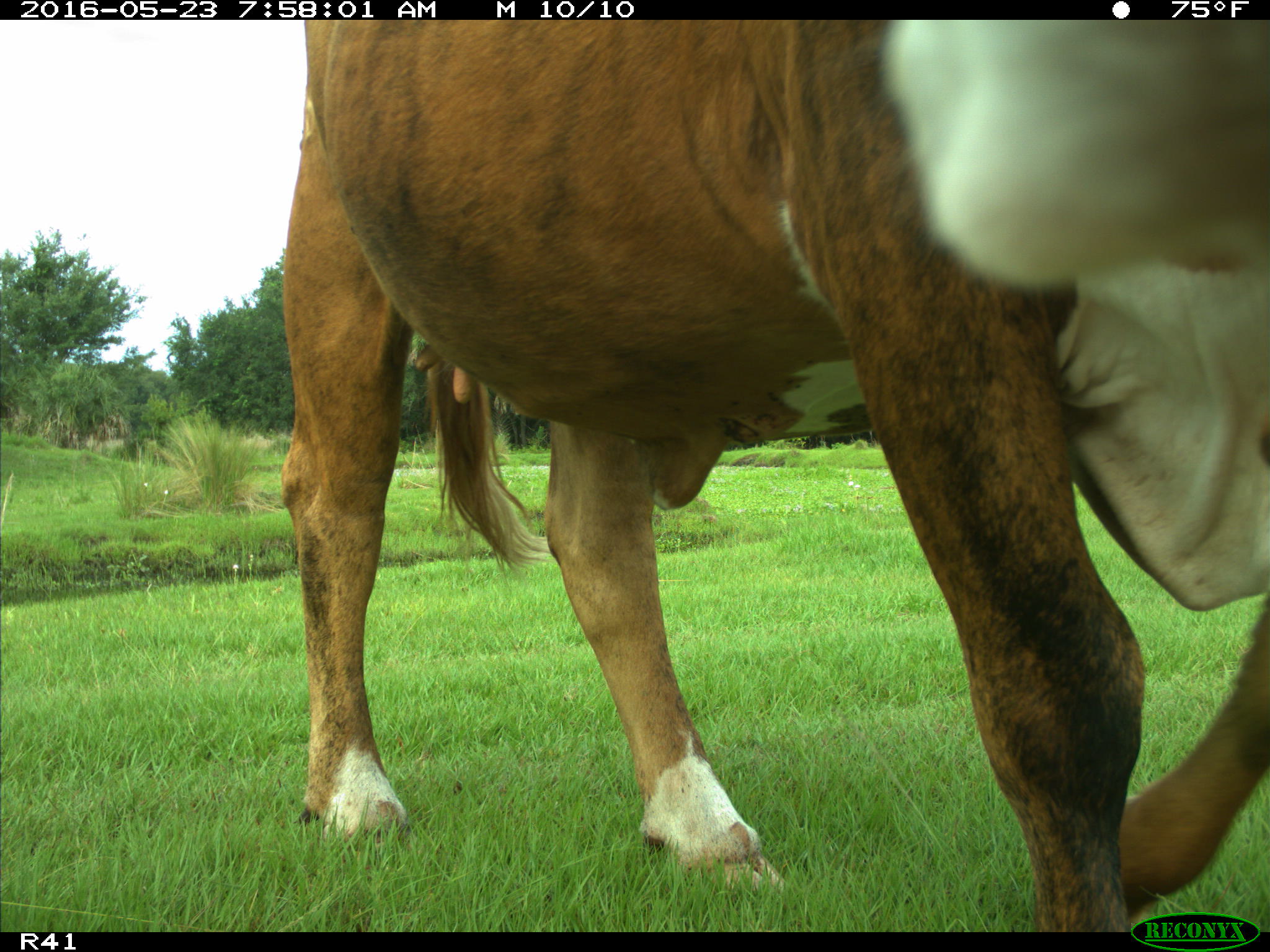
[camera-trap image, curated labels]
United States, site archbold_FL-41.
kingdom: Animalia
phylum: Chordata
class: Mammalia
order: Artiodactyla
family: Bovidae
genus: Bos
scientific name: Bos taurus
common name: domestic cow